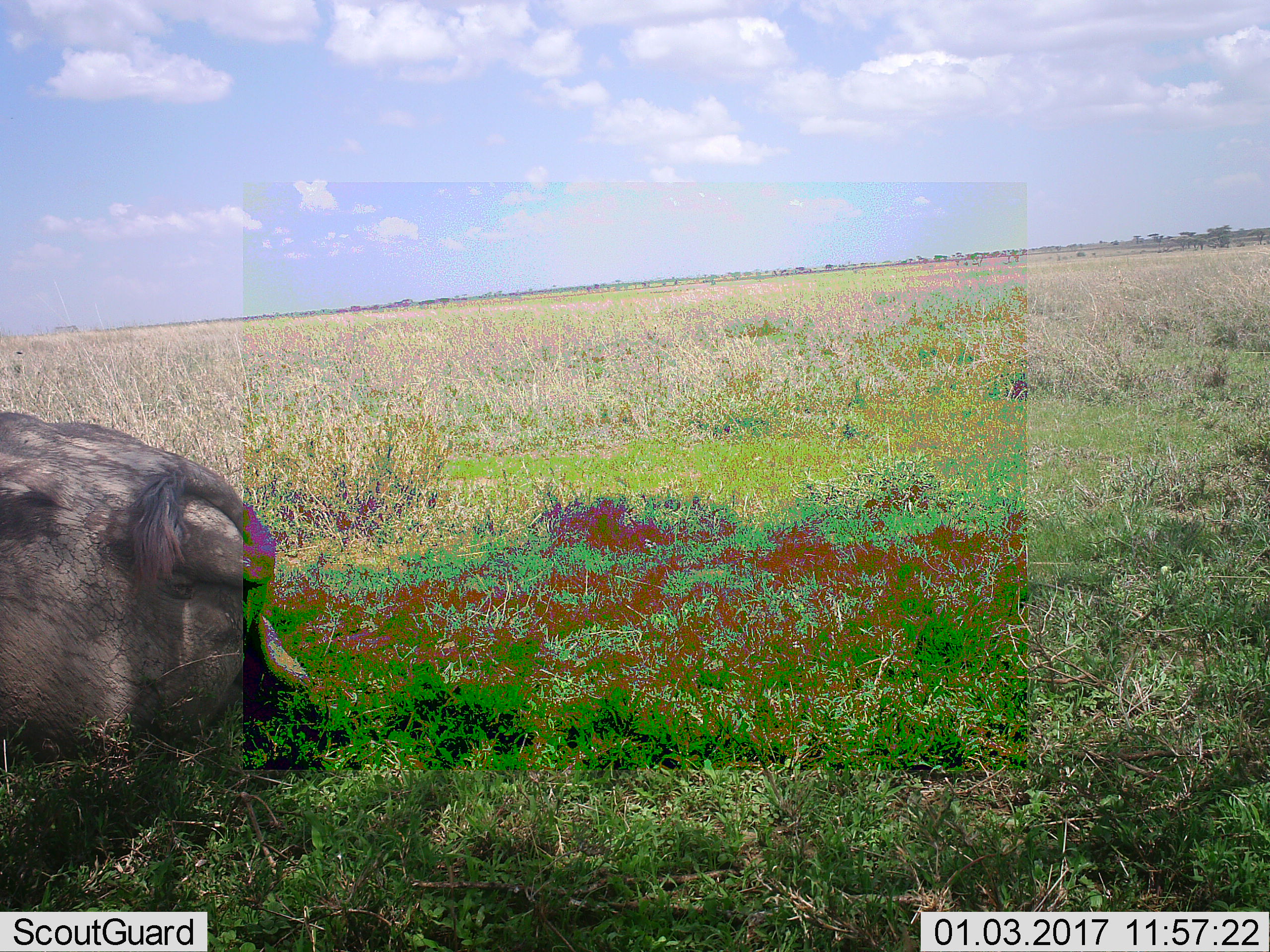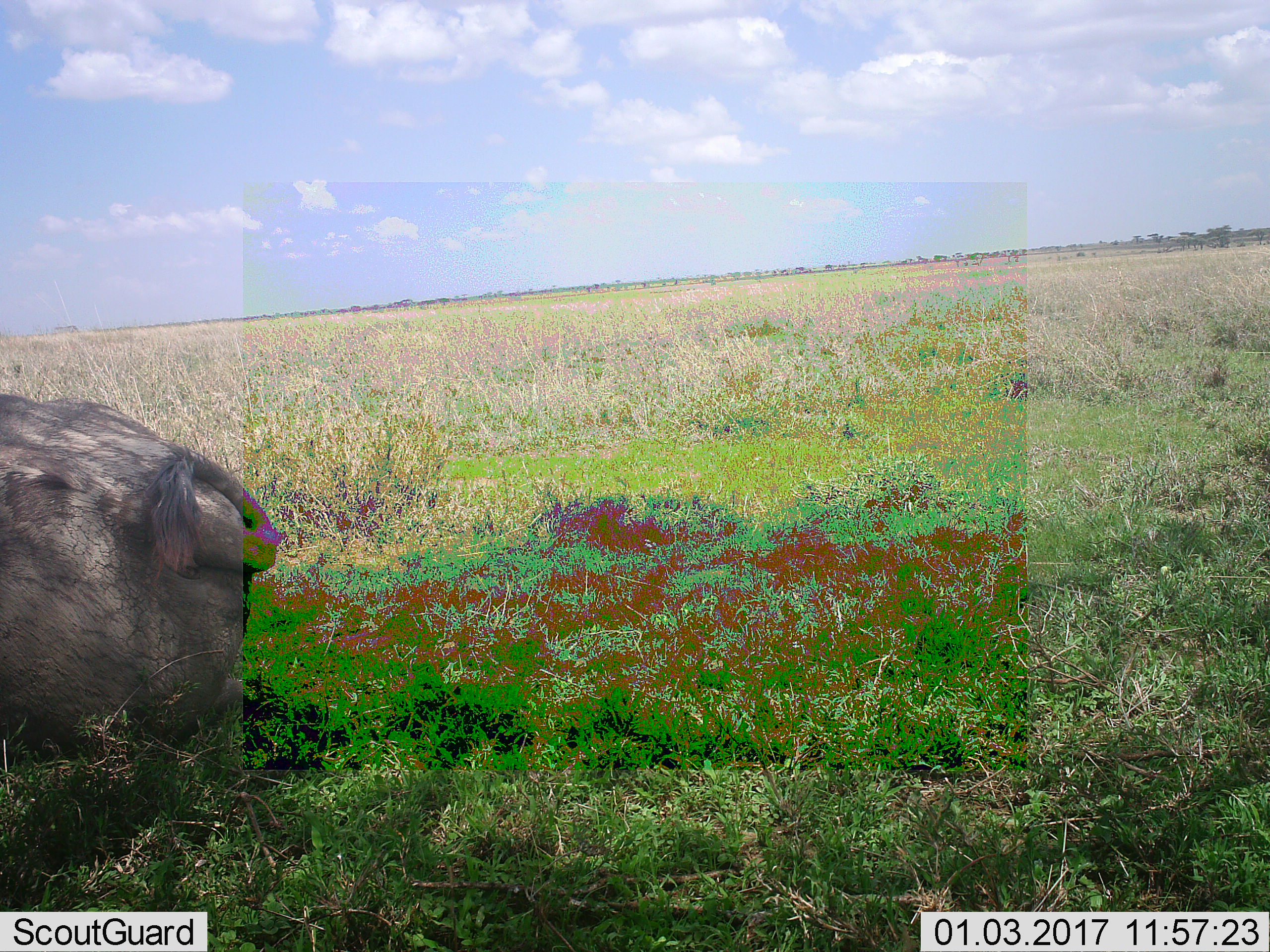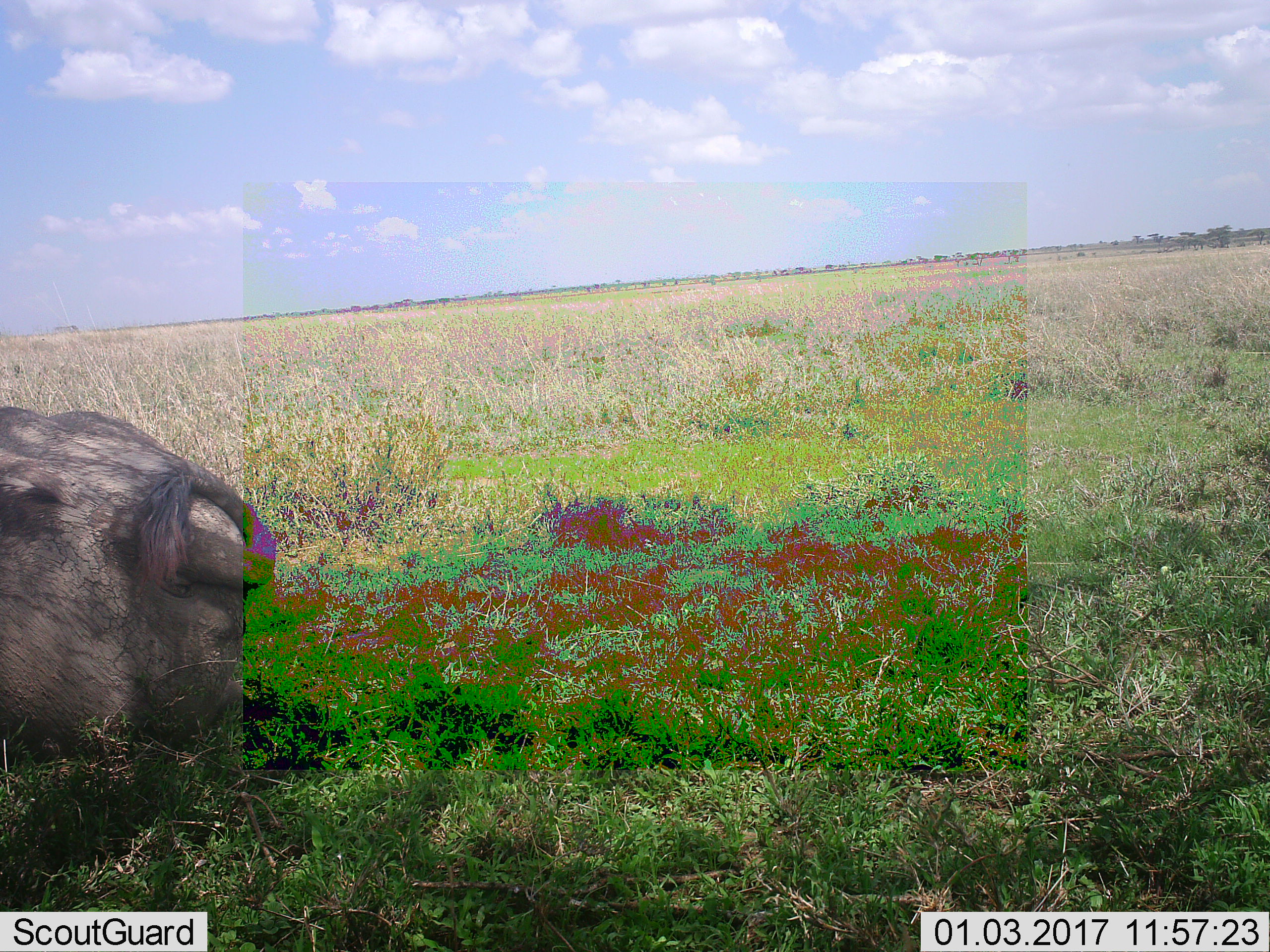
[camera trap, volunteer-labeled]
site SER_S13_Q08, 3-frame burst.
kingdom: Animalia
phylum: Chordata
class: Mammalia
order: Artiodactyla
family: Bovidae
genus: Connochaetes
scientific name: Connochaetes taurinus taurinus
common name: blue wildebeest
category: wildebeestblue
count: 1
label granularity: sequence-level